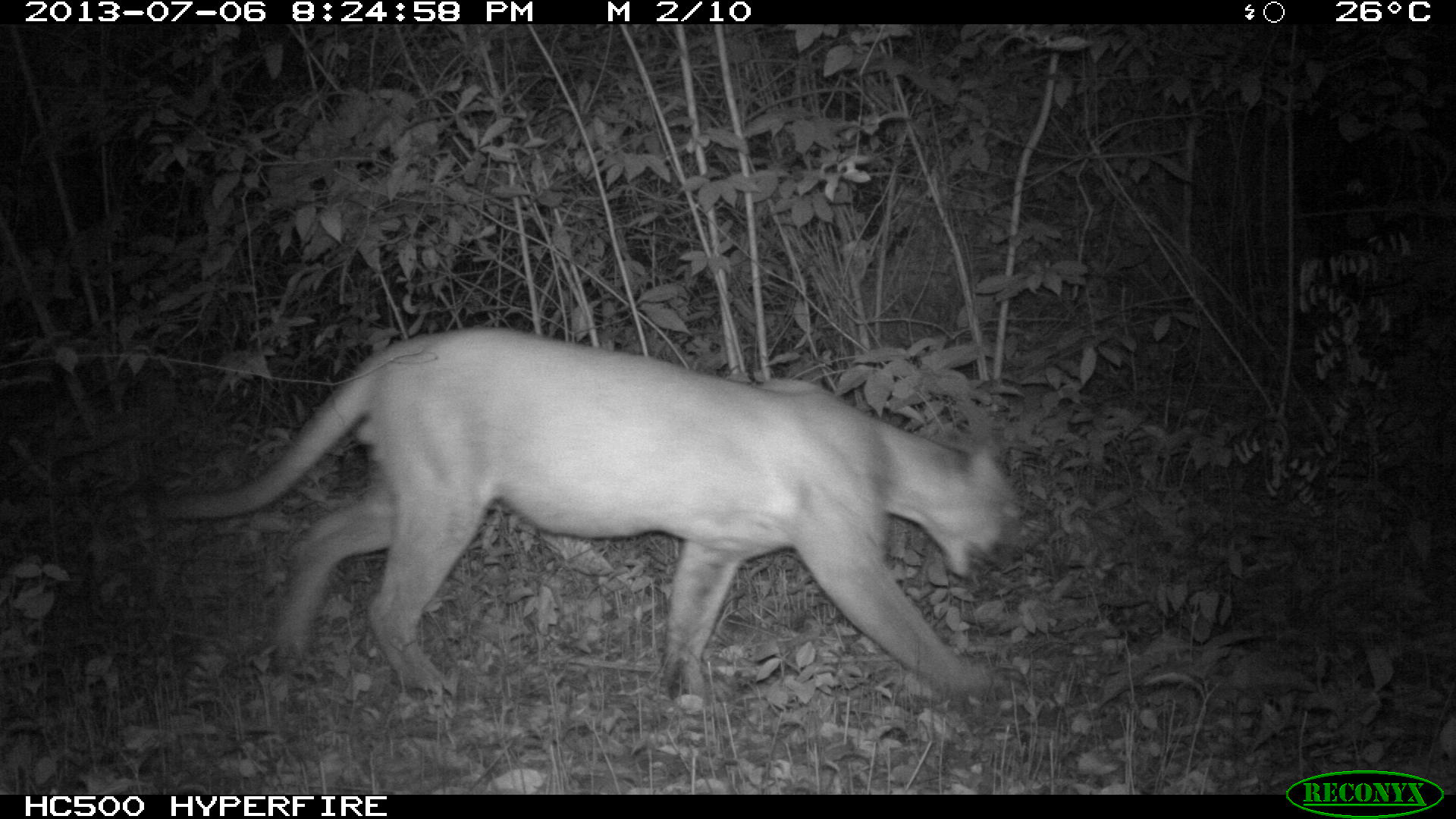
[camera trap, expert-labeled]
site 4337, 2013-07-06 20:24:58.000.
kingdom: Animalia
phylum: Chordata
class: Mammalia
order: Carnivora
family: Felidae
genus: Puma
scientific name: Puma concolor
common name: mountain lion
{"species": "Puma concolor (mountain lion)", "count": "1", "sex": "male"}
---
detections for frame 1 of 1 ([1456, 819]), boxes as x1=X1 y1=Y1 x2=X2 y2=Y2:
puma concolor: x1=171 y1=327 x2=1022 y2=714